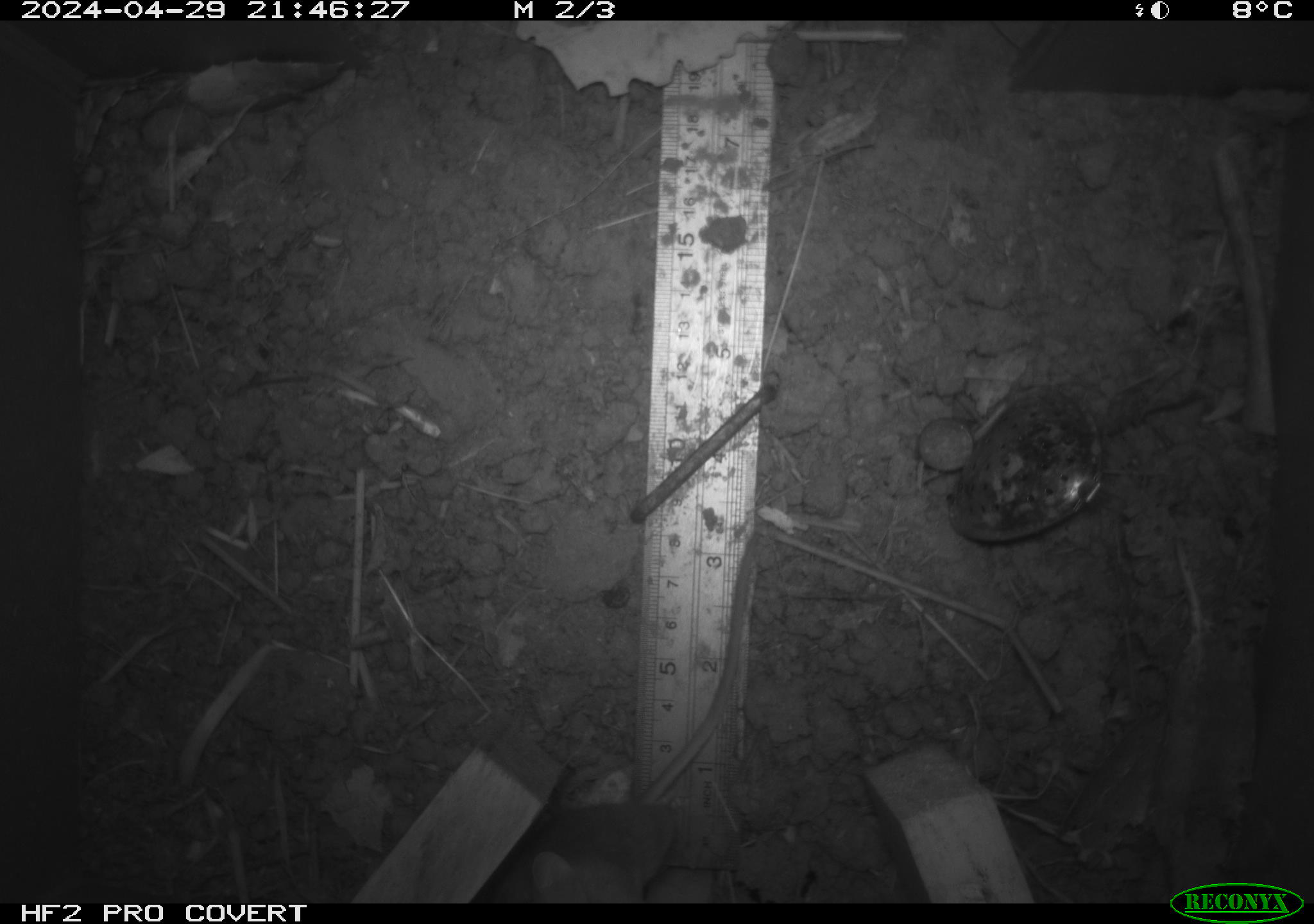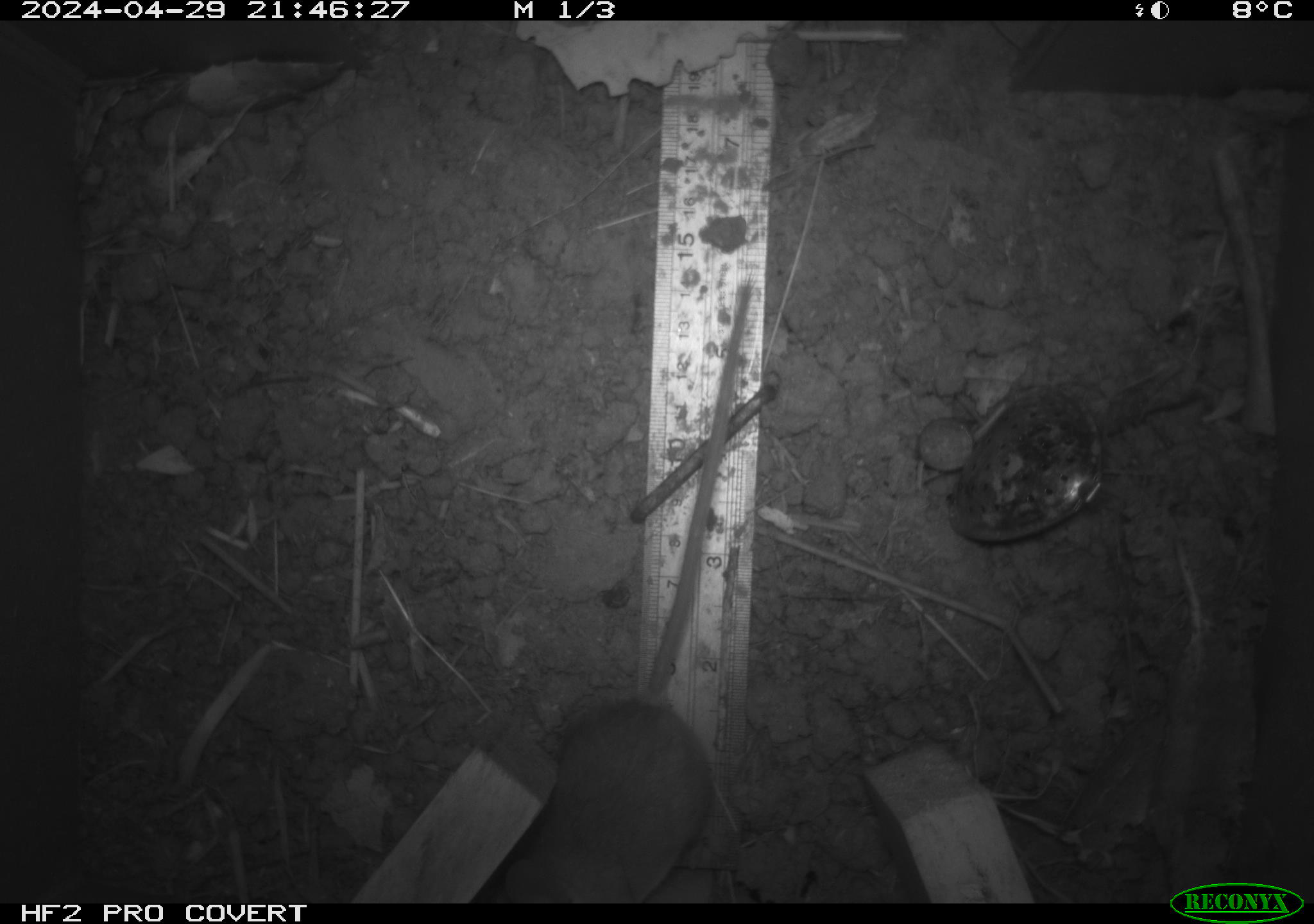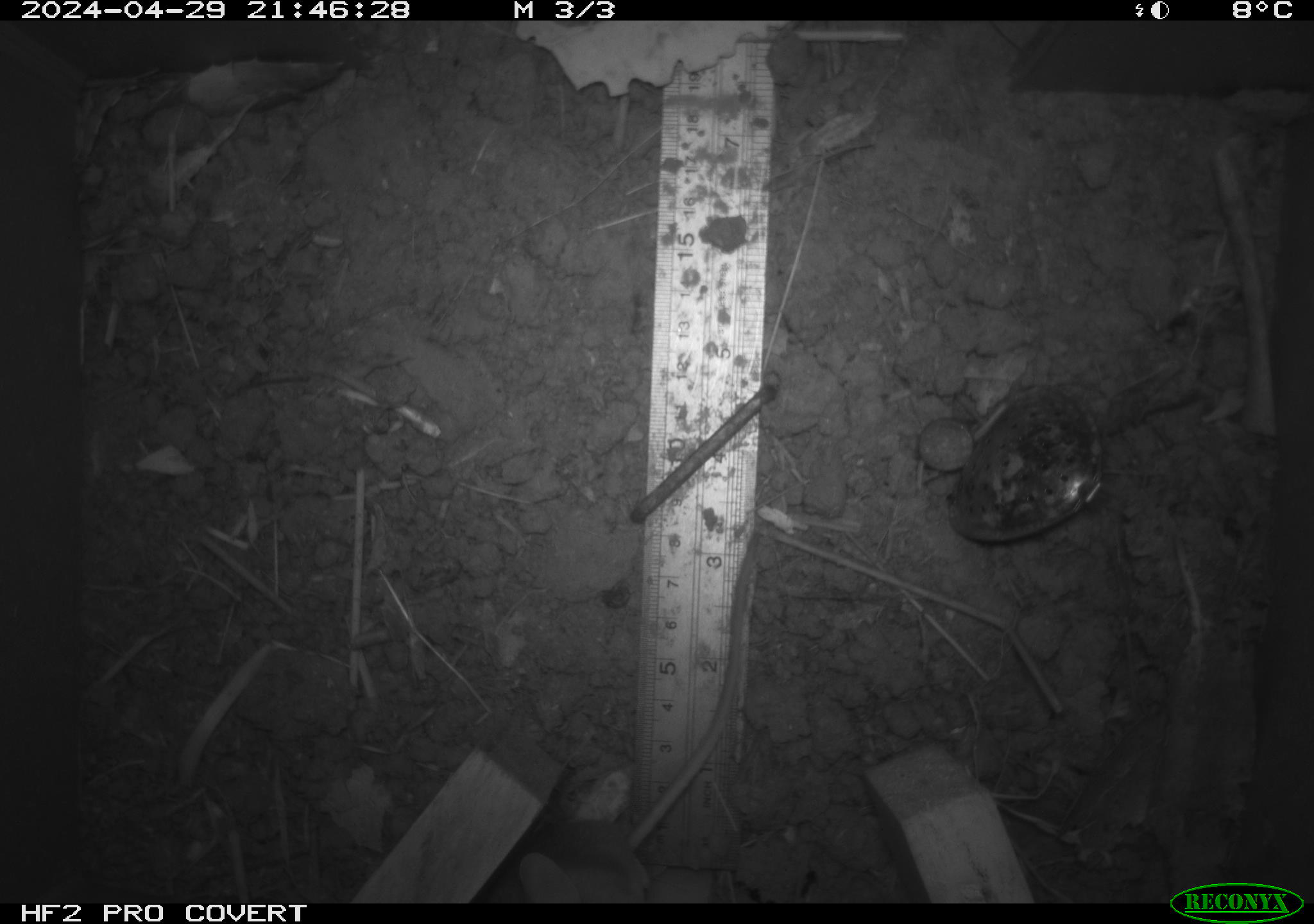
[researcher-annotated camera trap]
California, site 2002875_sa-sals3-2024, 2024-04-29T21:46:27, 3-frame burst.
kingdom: Animalia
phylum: Chordata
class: Mammalia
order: Rodentia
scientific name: Rodentia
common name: mouse species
Mouse species (Rodentia).